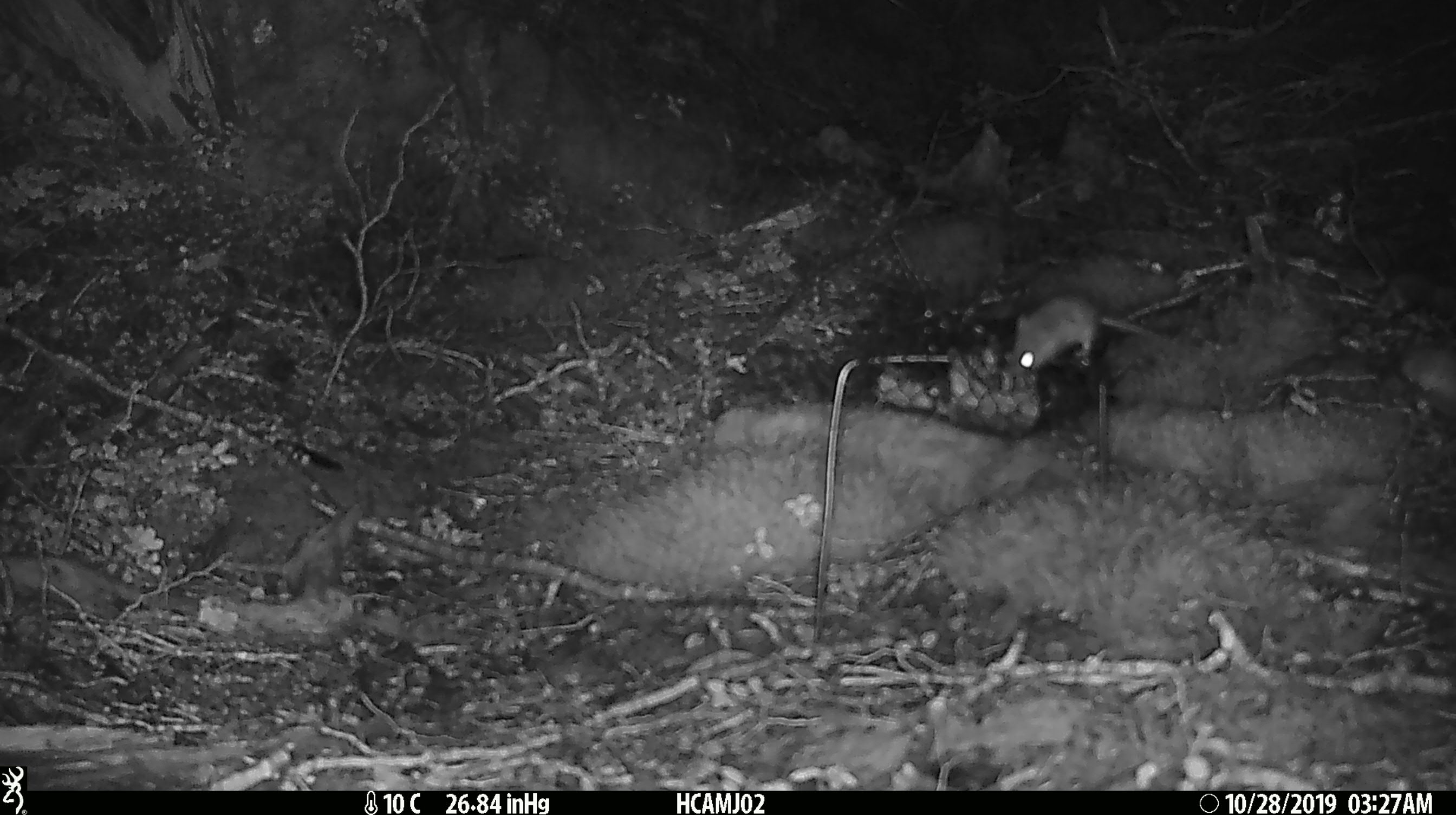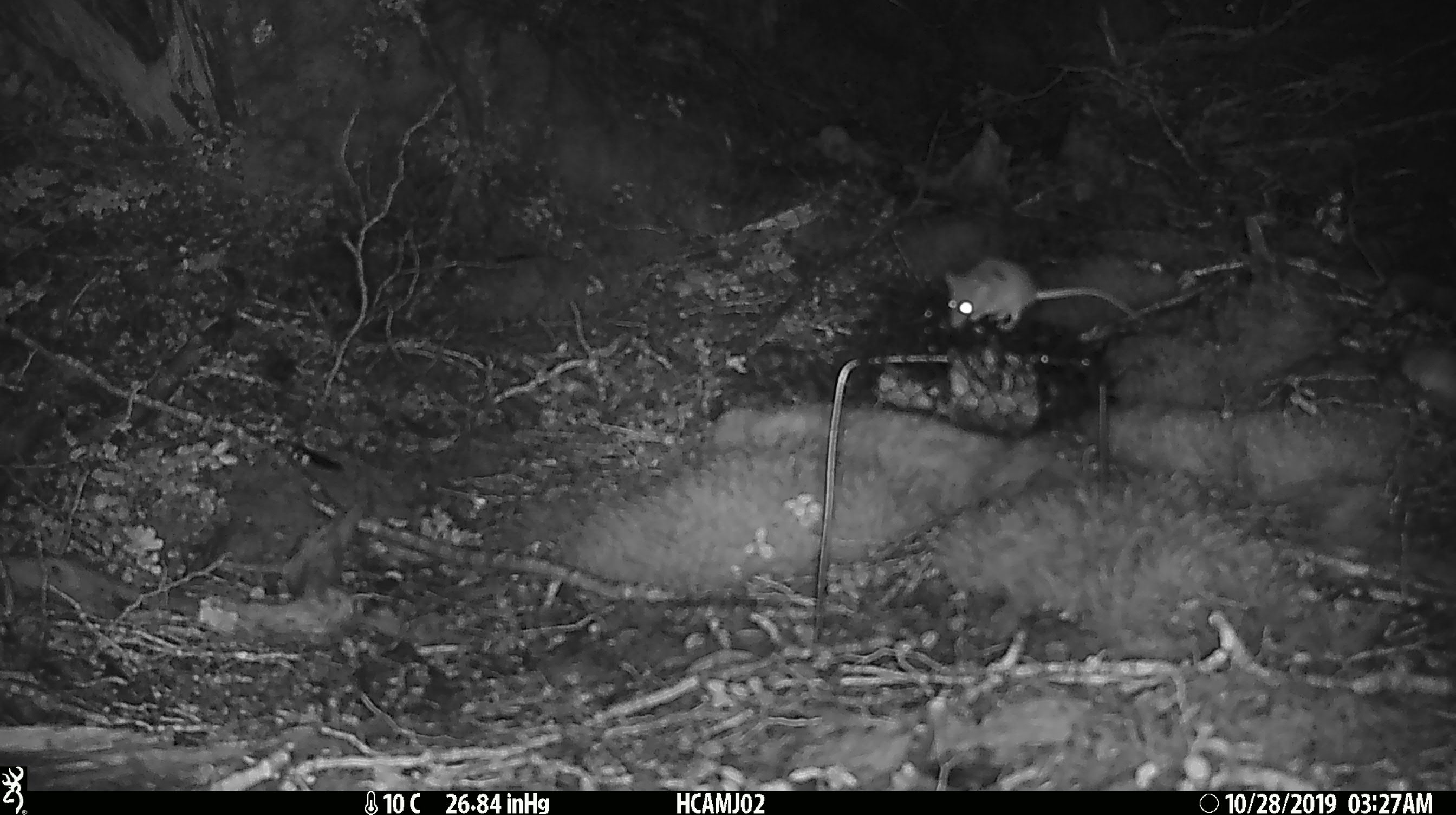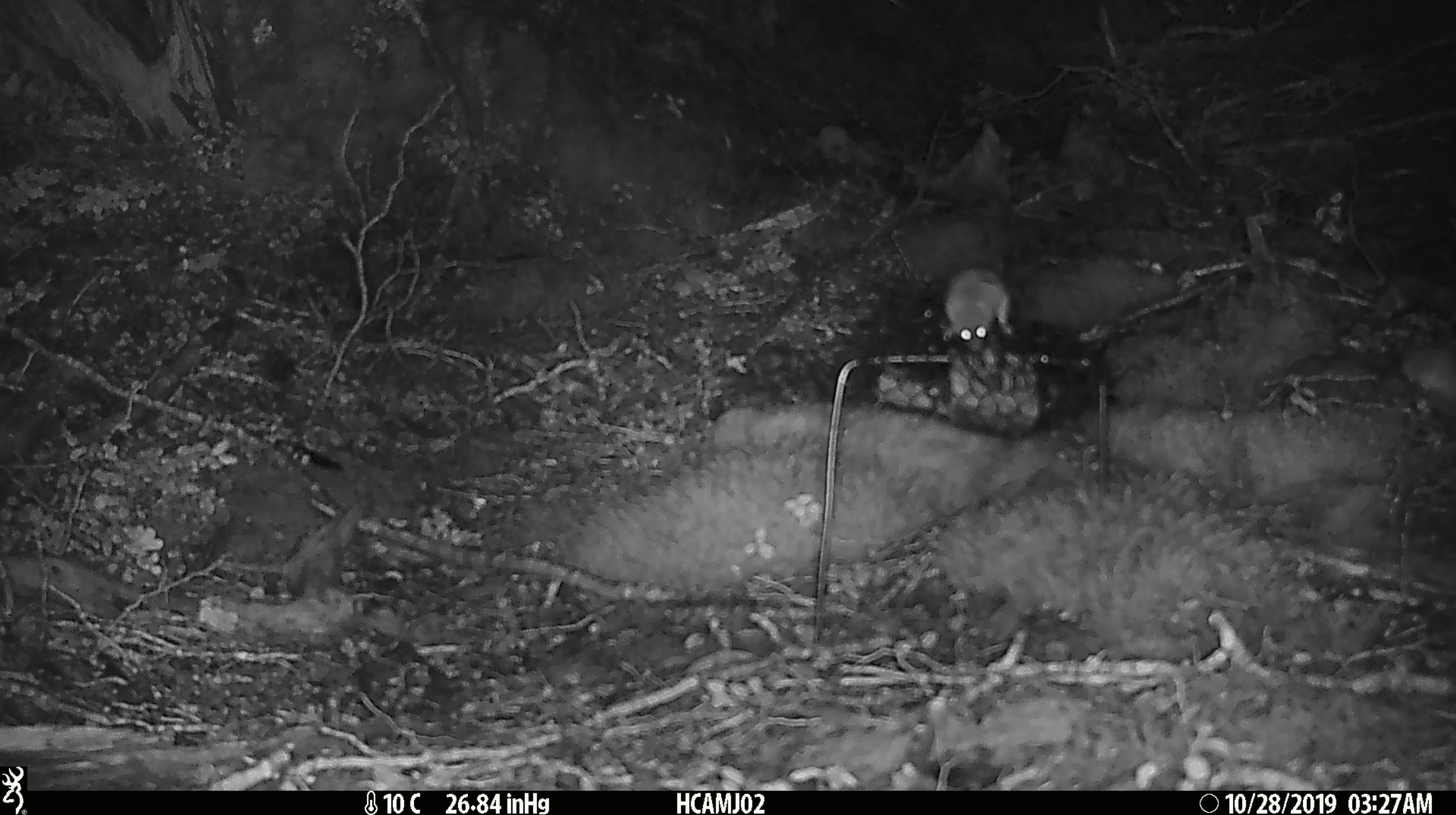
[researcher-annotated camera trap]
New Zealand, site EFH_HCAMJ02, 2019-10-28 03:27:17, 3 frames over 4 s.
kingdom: Animalia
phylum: Chordata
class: Mammalia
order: Rodentia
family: Muridae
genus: Mus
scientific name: Mus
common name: mouse